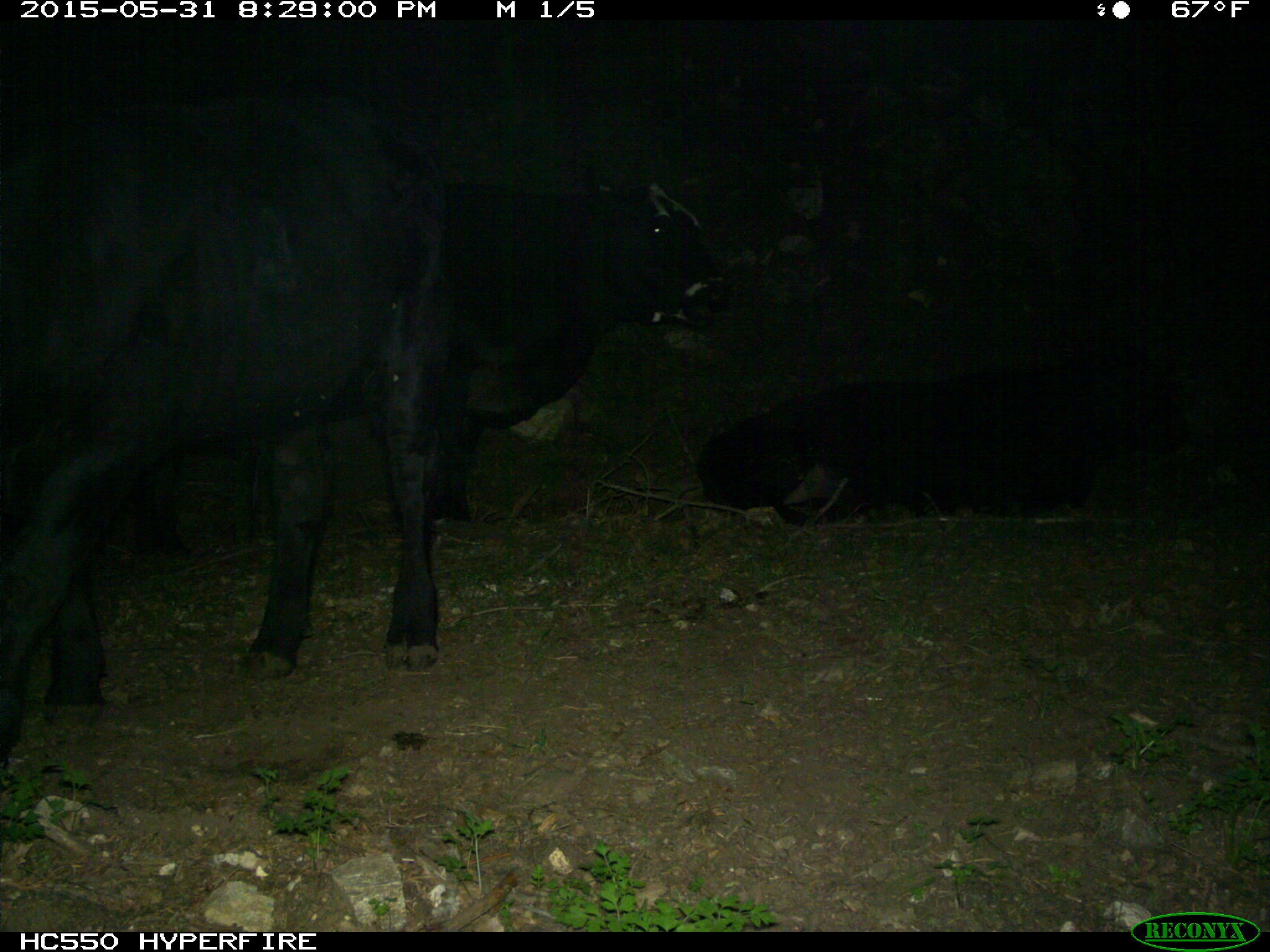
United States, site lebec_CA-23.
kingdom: Animalia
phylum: Chordata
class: Mammalia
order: Artiodactyla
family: Bovidae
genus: Bos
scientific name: Bos taurus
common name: domestic cow